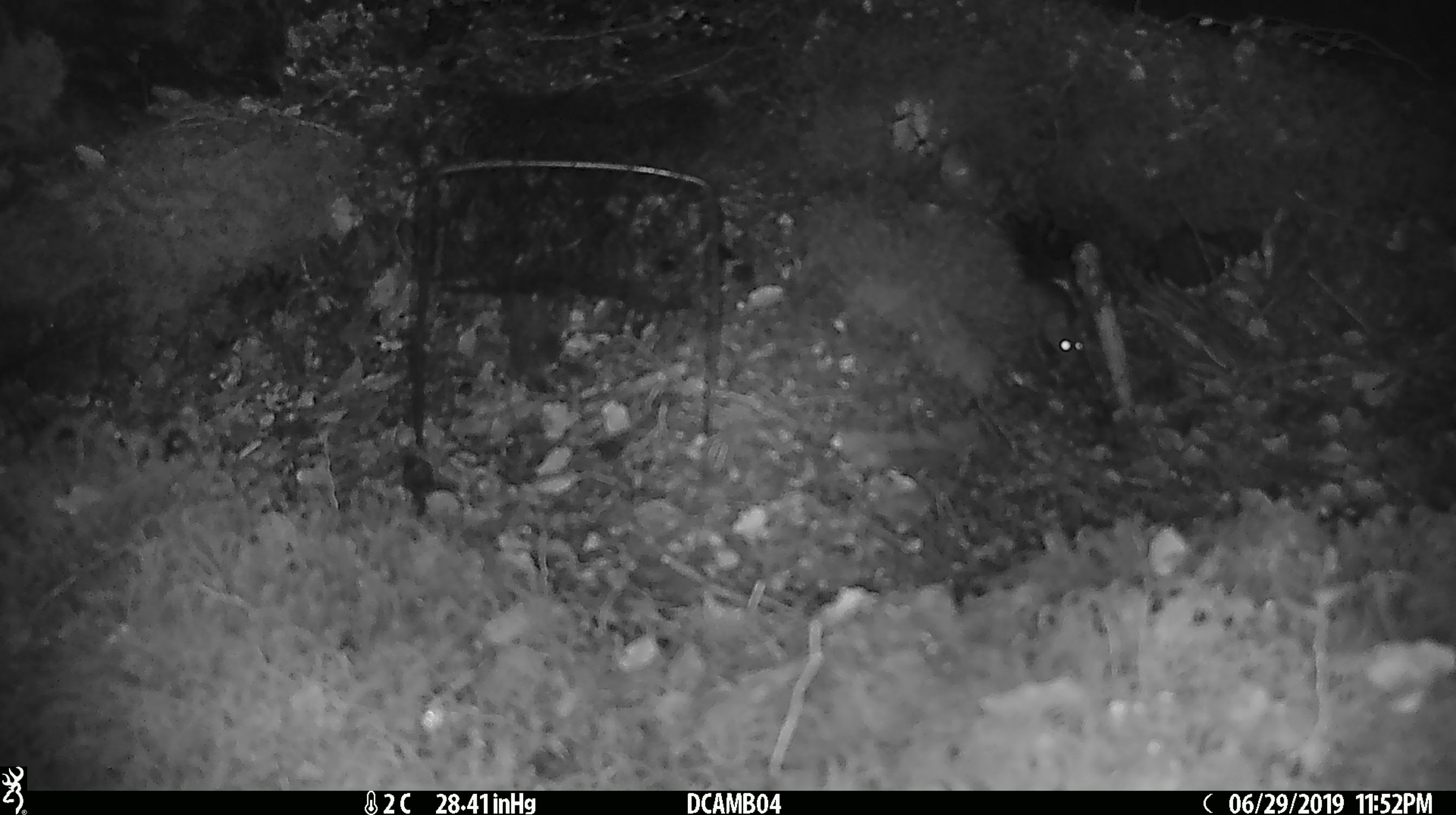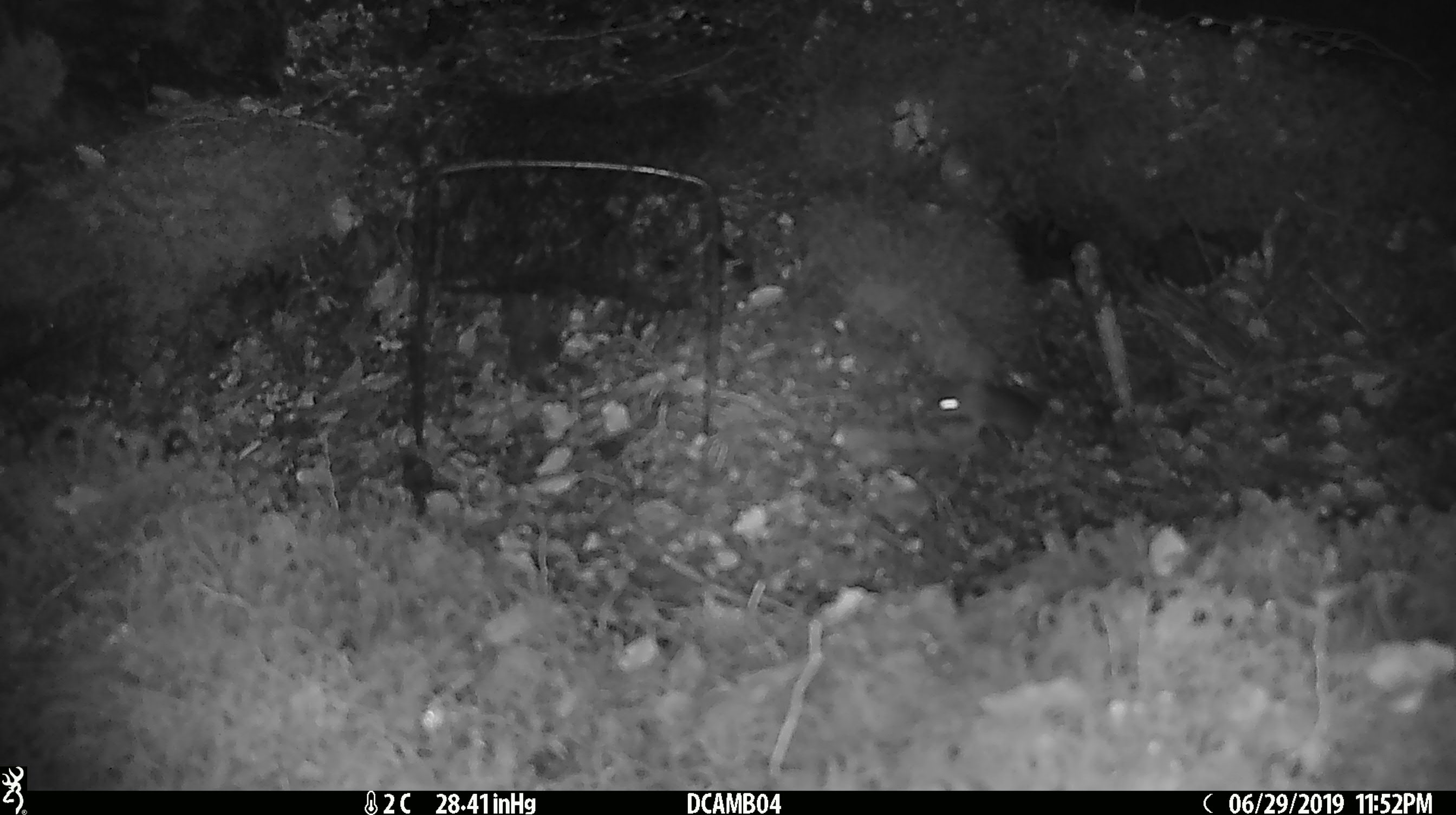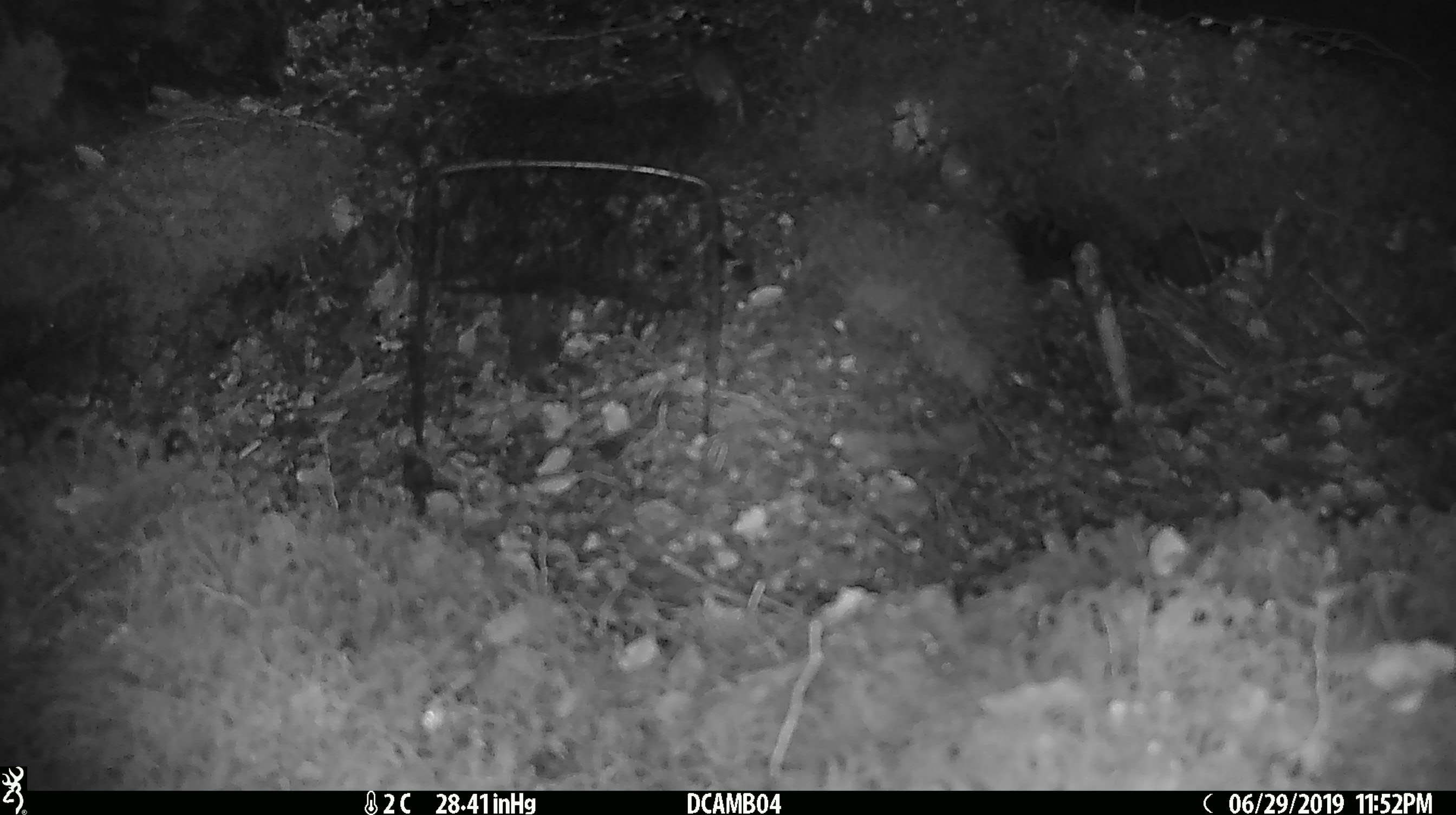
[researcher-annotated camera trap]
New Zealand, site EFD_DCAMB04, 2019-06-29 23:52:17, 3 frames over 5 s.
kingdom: Animalia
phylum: Chordata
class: Mammalia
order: Rodentia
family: Muridae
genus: Mus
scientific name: Mus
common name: mouse